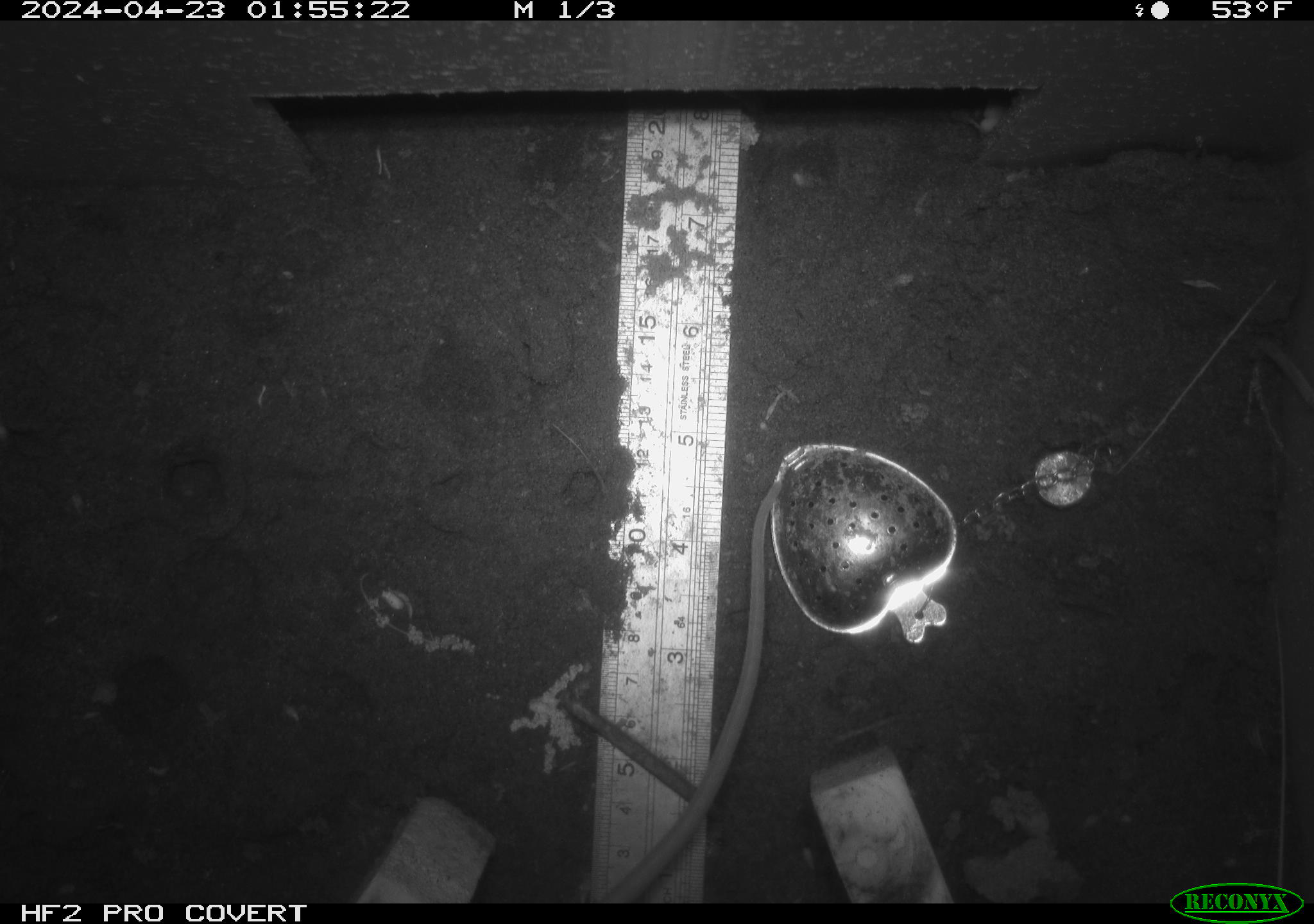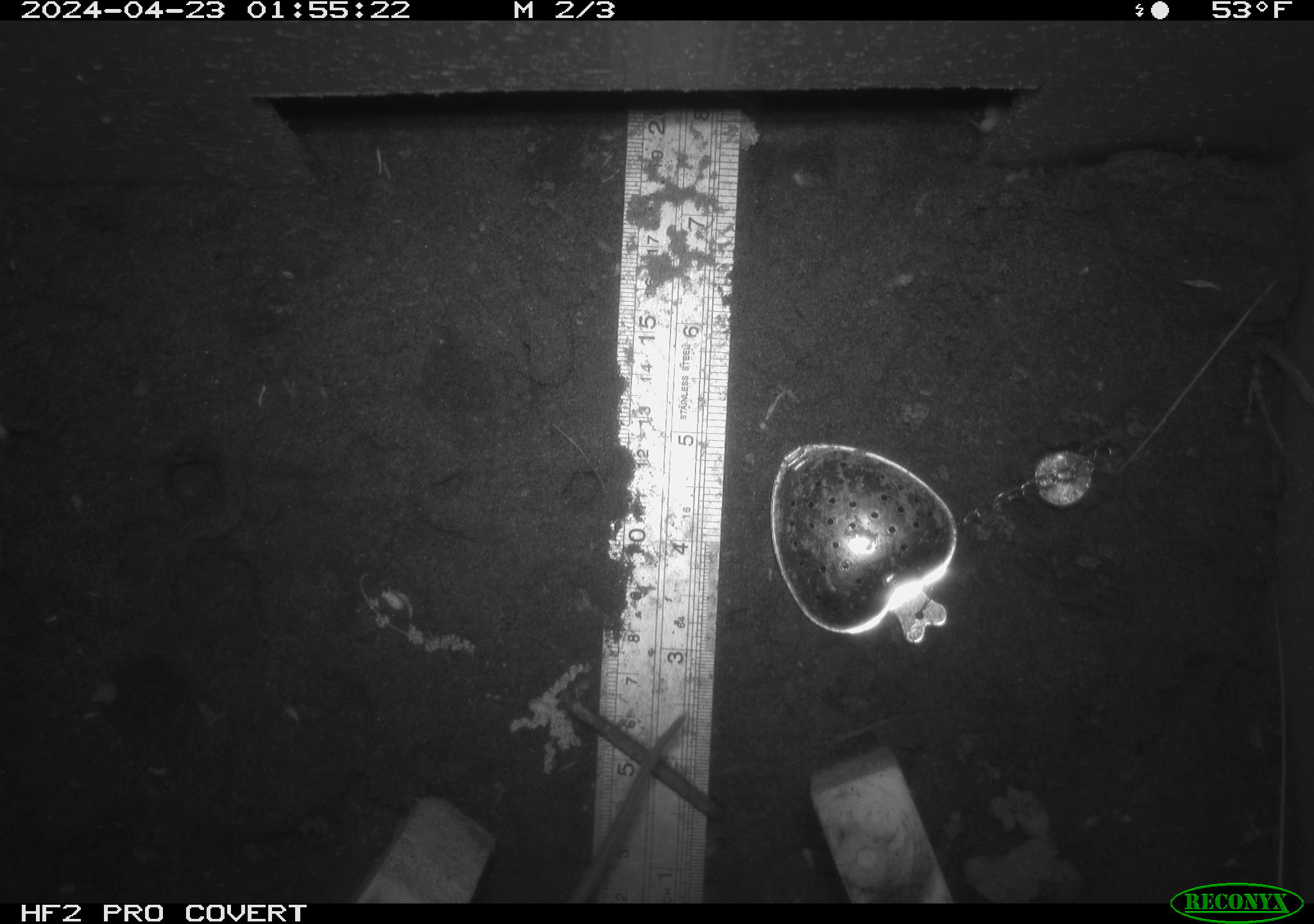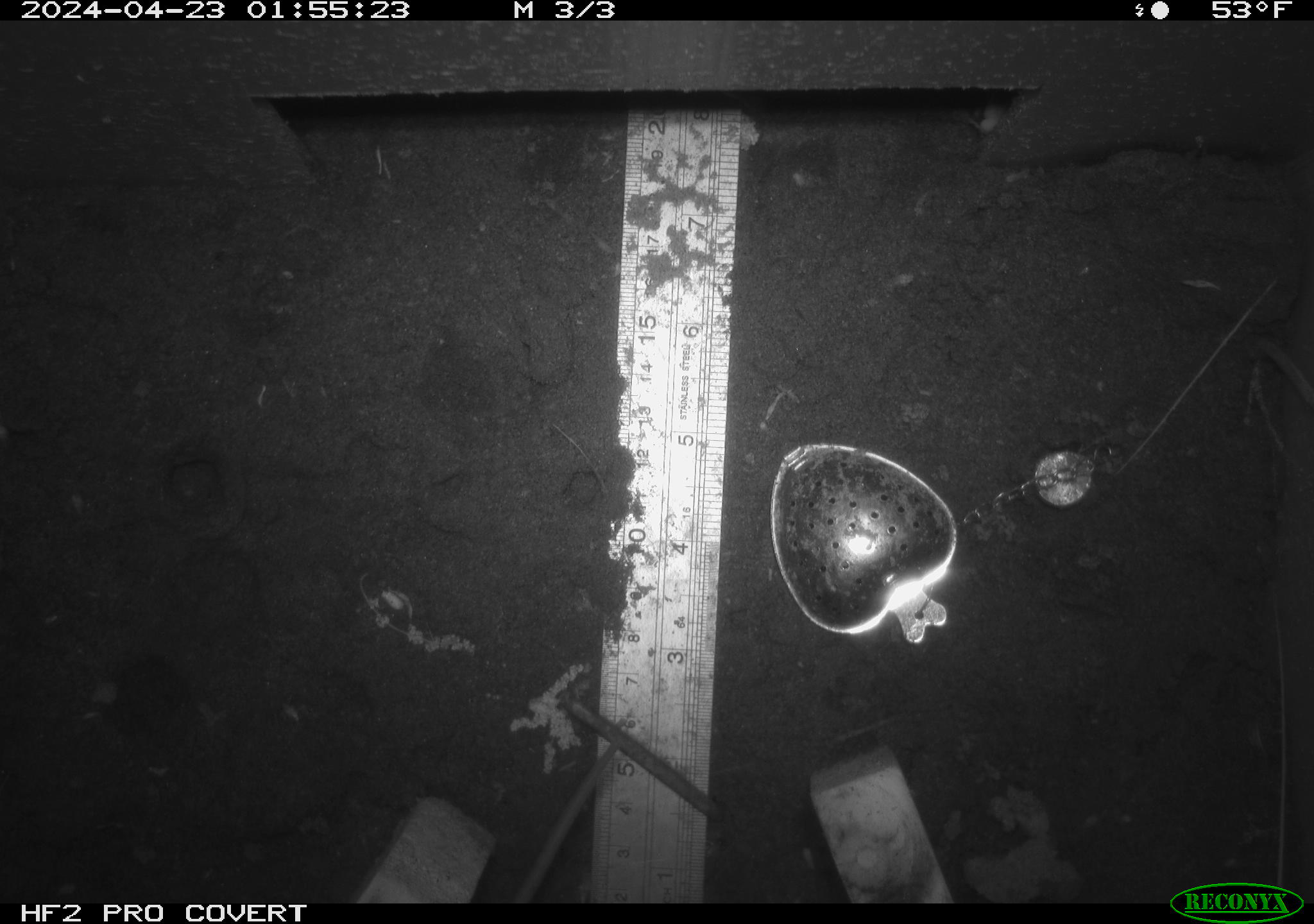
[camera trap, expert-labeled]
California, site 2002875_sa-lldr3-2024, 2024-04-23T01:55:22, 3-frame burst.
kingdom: Animalia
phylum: Chordata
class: Mammalia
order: Rodentia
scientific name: Rodentia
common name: rodent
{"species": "rodent (Rodentia)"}